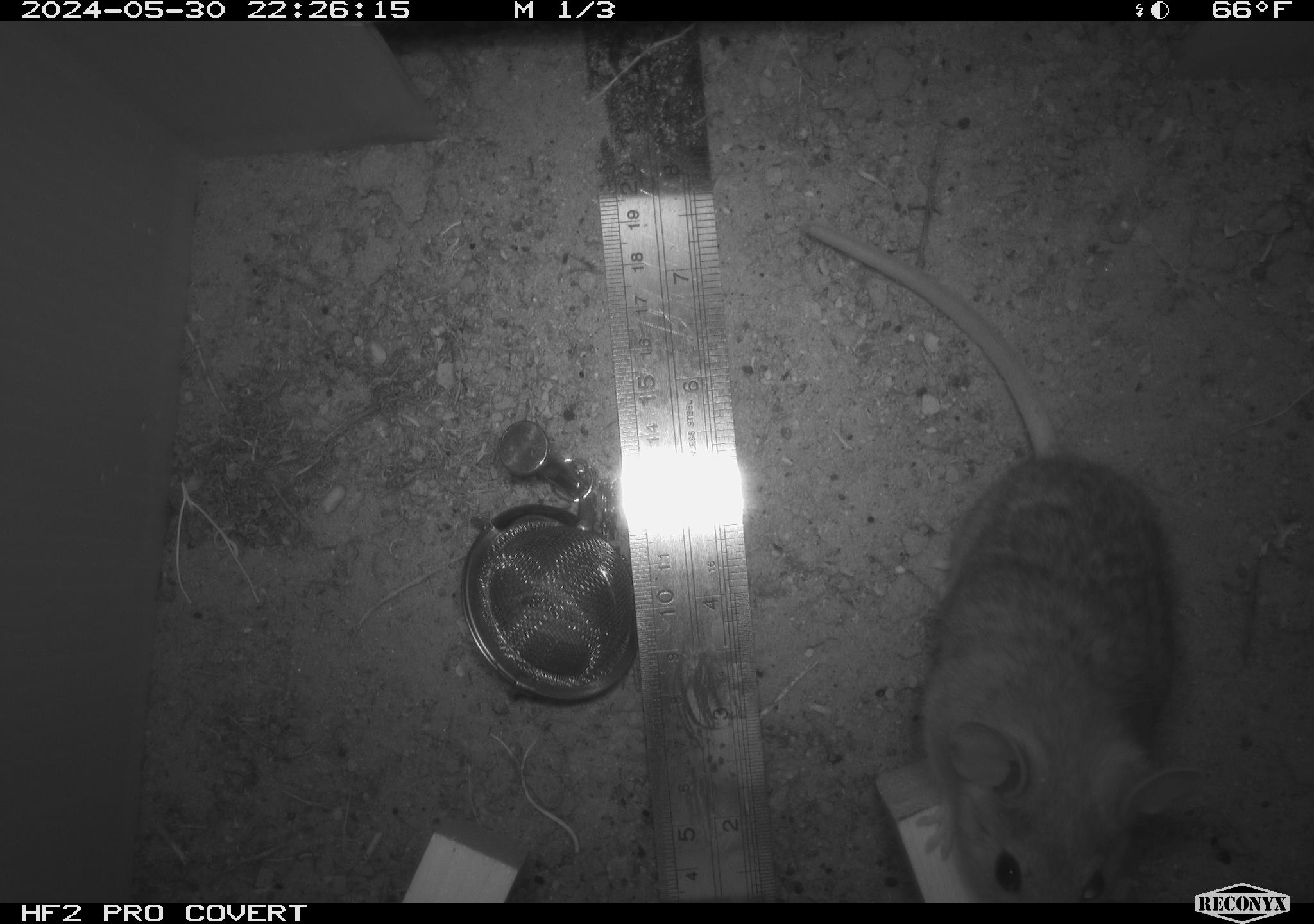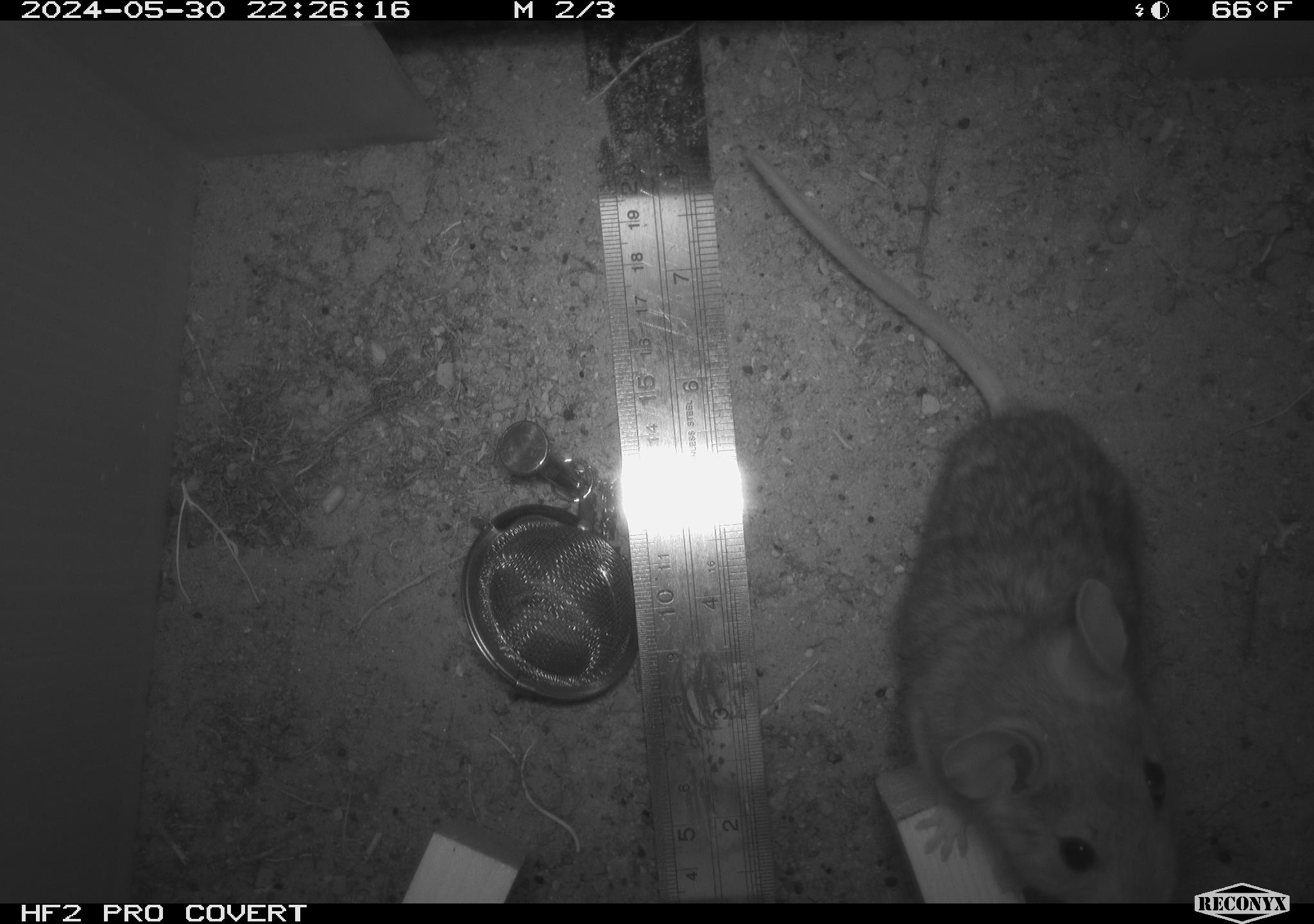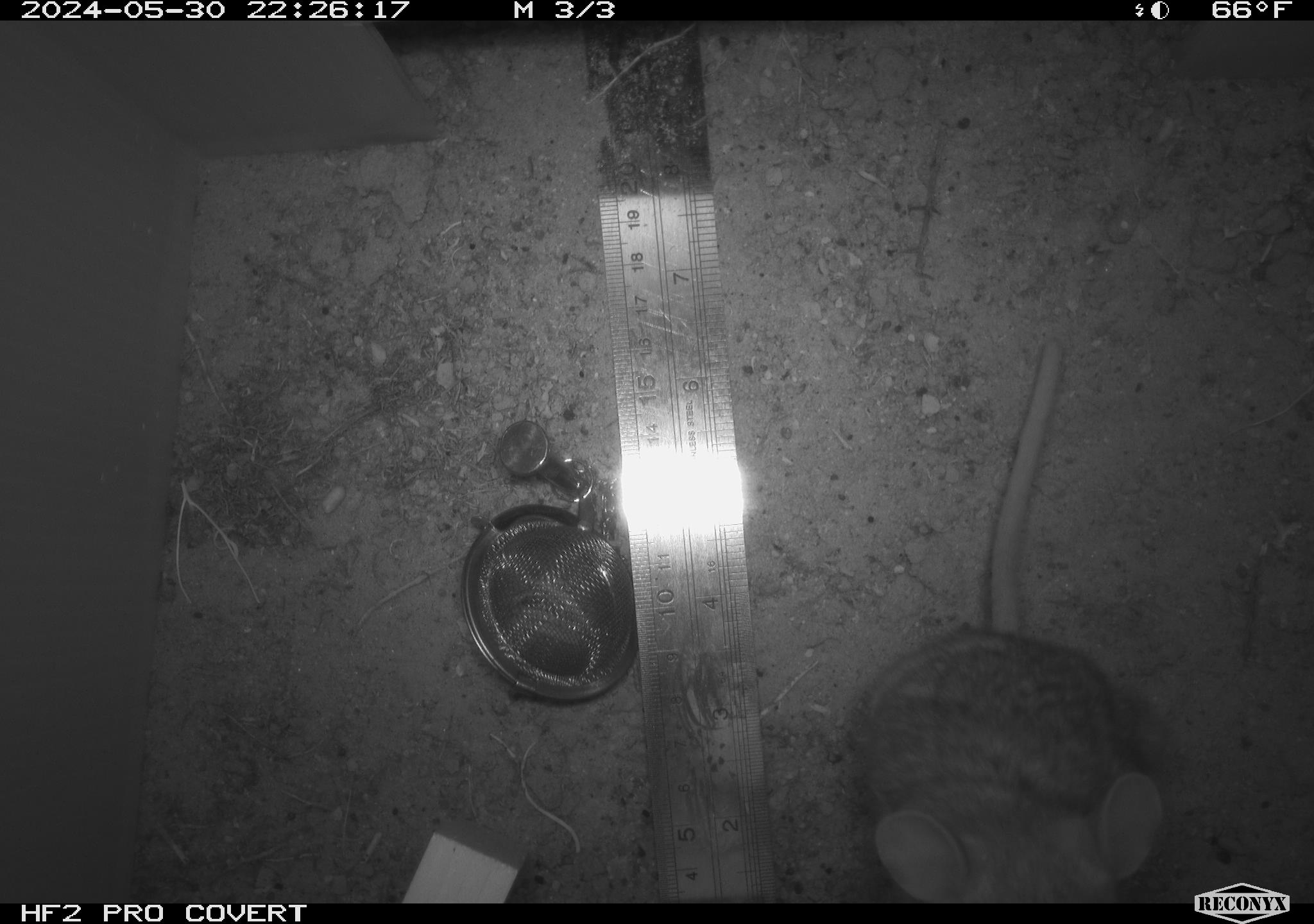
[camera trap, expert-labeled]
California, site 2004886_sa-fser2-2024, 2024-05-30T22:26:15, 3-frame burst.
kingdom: Animalia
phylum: Chordata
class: Mammalia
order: Rodentia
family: Cricetidae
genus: Neotoma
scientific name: Neotoma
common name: pack rat or woodrat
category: neotoma species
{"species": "neotoma species (pack rat or woodrat) (Neotoma)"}